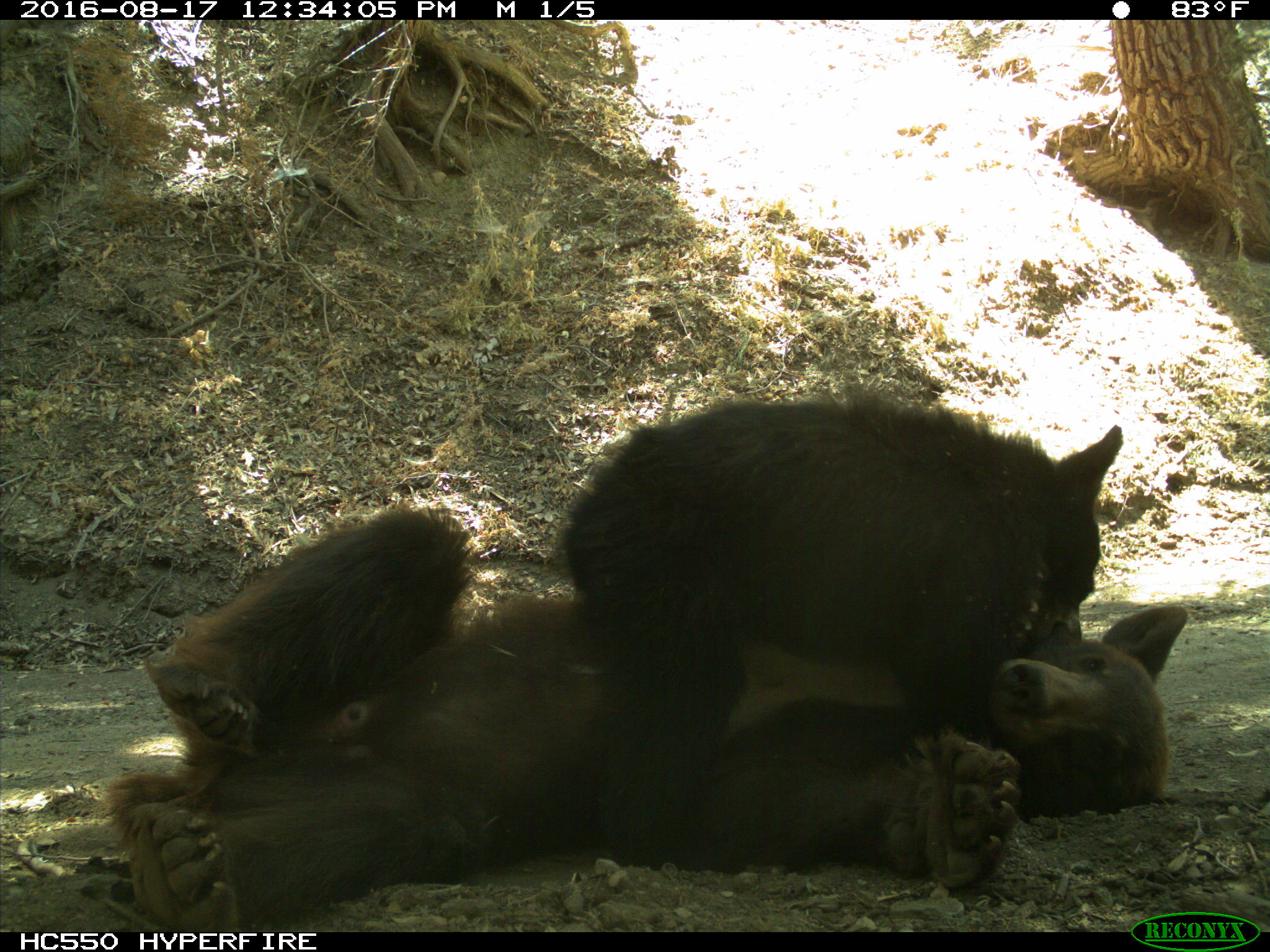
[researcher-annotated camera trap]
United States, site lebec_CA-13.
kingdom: Animalia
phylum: Chordata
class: Mammalia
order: Carnivora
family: Ursidae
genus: Ursus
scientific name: Ursus americanus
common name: american black bear